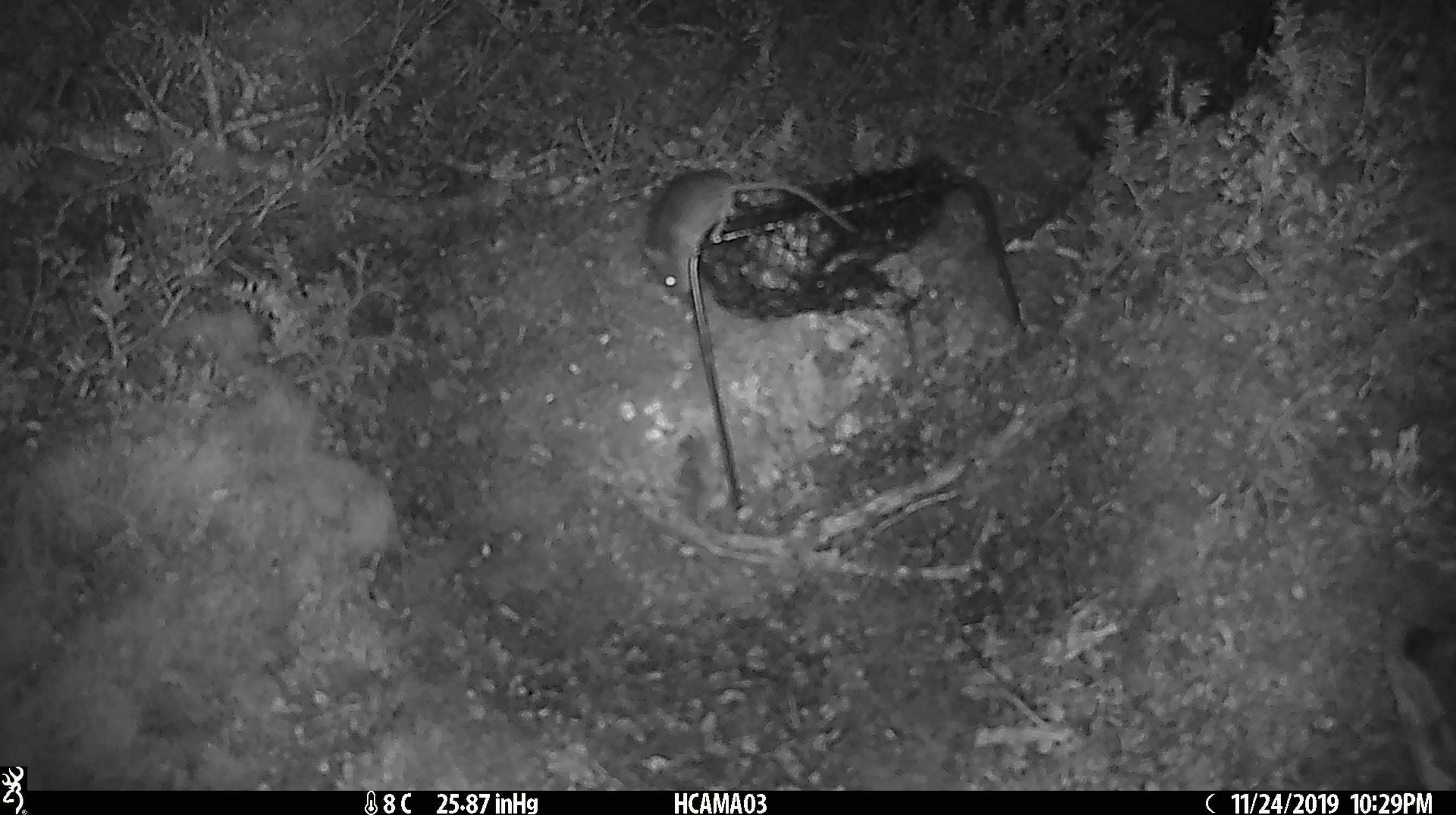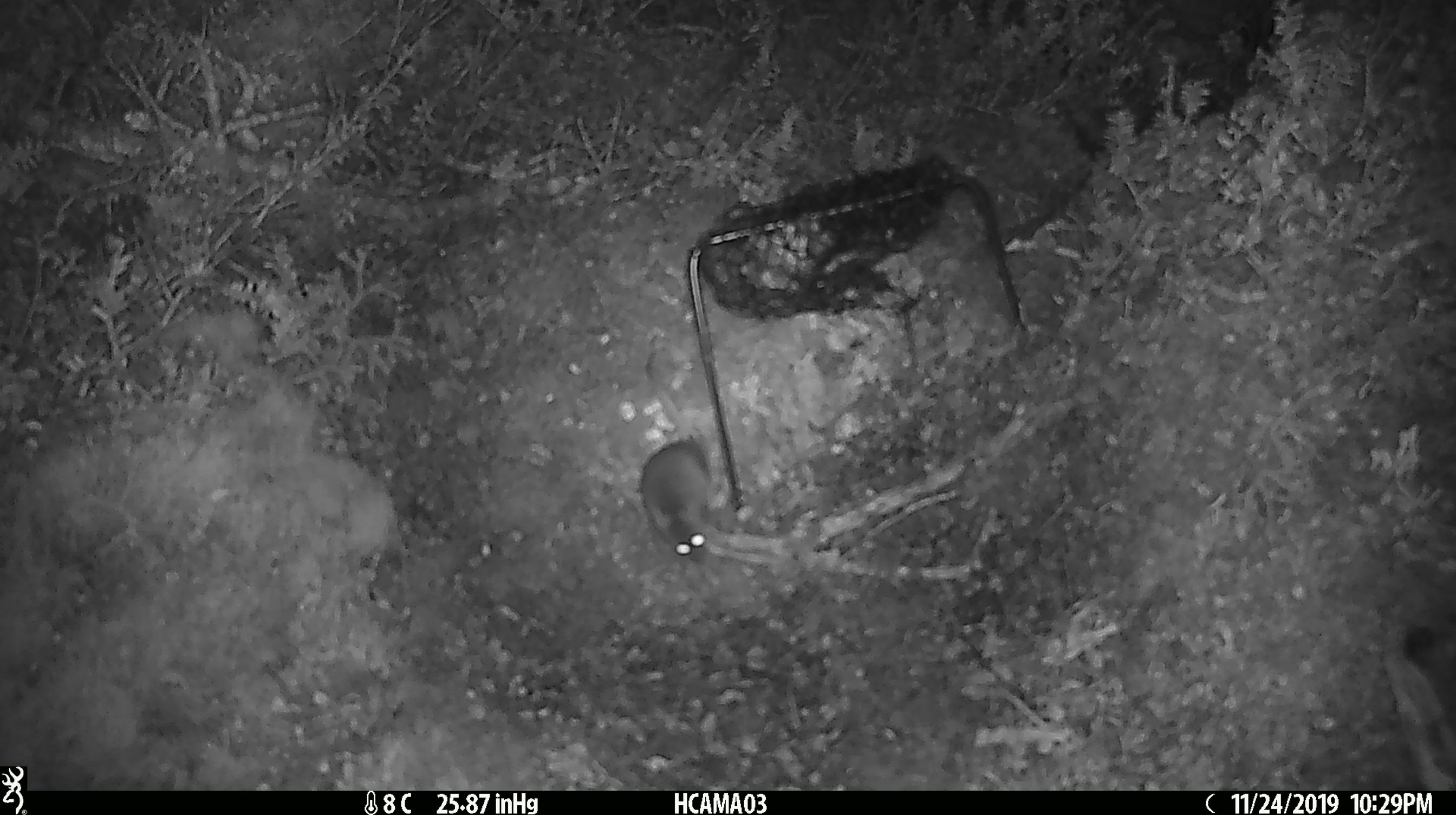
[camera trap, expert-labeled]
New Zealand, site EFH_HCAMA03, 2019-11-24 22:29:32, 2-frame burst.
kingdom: Animalia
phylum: Chordata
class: Mammalia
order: Rodentia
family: Muridae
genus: Mus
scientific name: Mus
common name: mouse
Mouse (Mus).